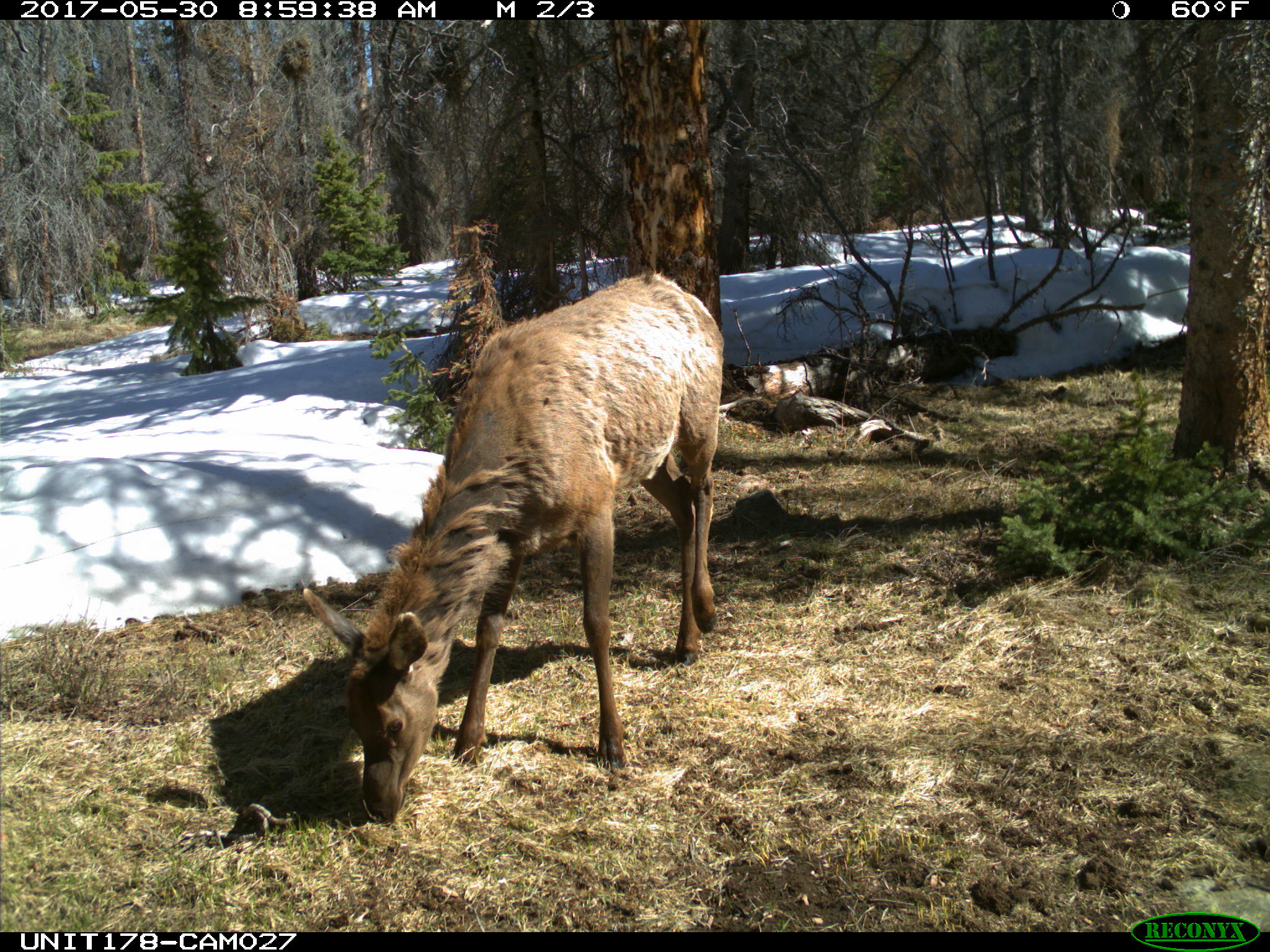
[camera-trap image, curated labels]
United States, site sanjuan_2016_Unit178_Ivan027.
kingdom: Animalia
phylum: Chordata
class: Mammalia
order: Artiodactyla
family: Cervidae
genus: Cervus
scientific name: Cervus elaphus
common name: red deer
Cervus elaphus (red deer).